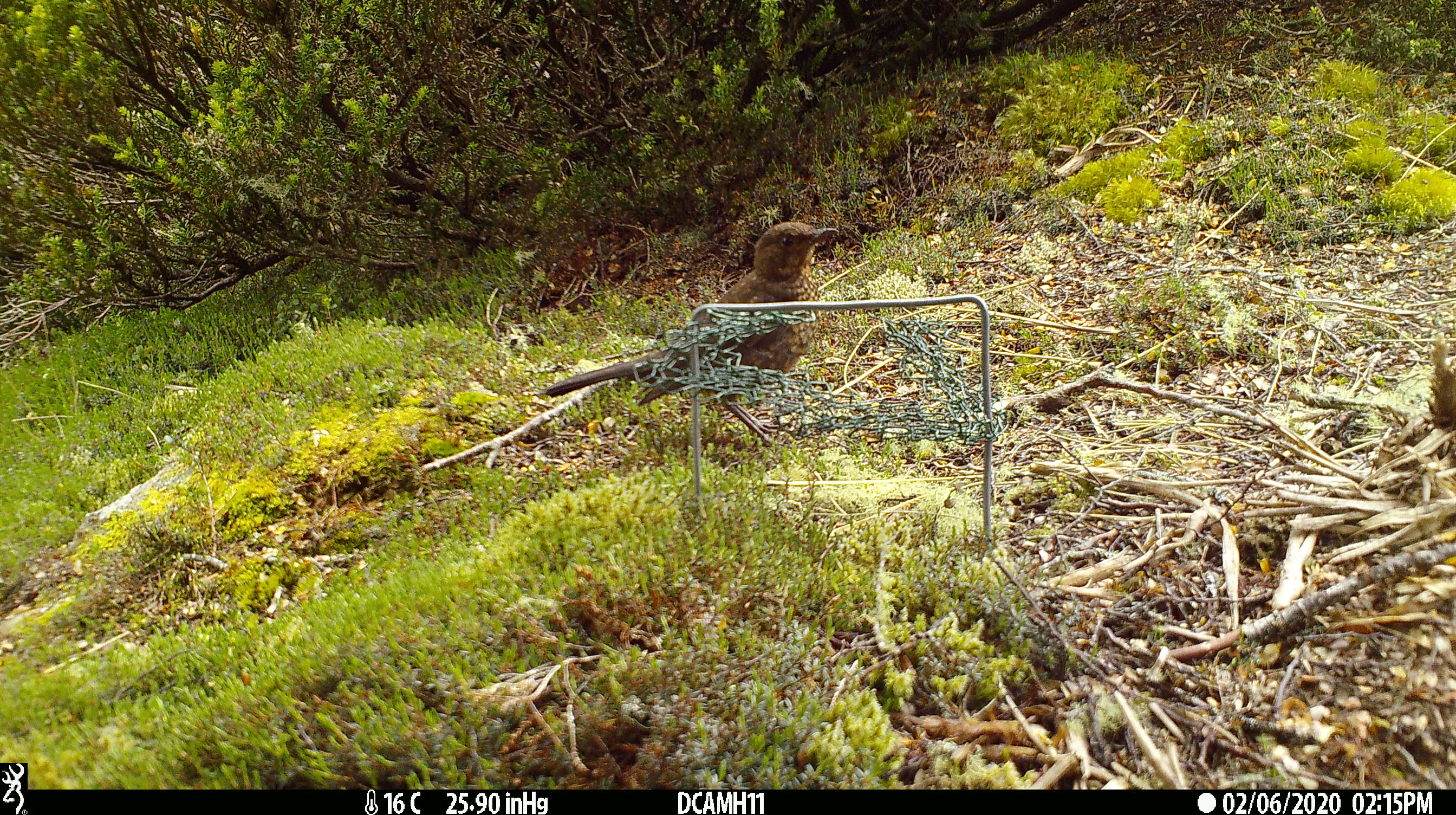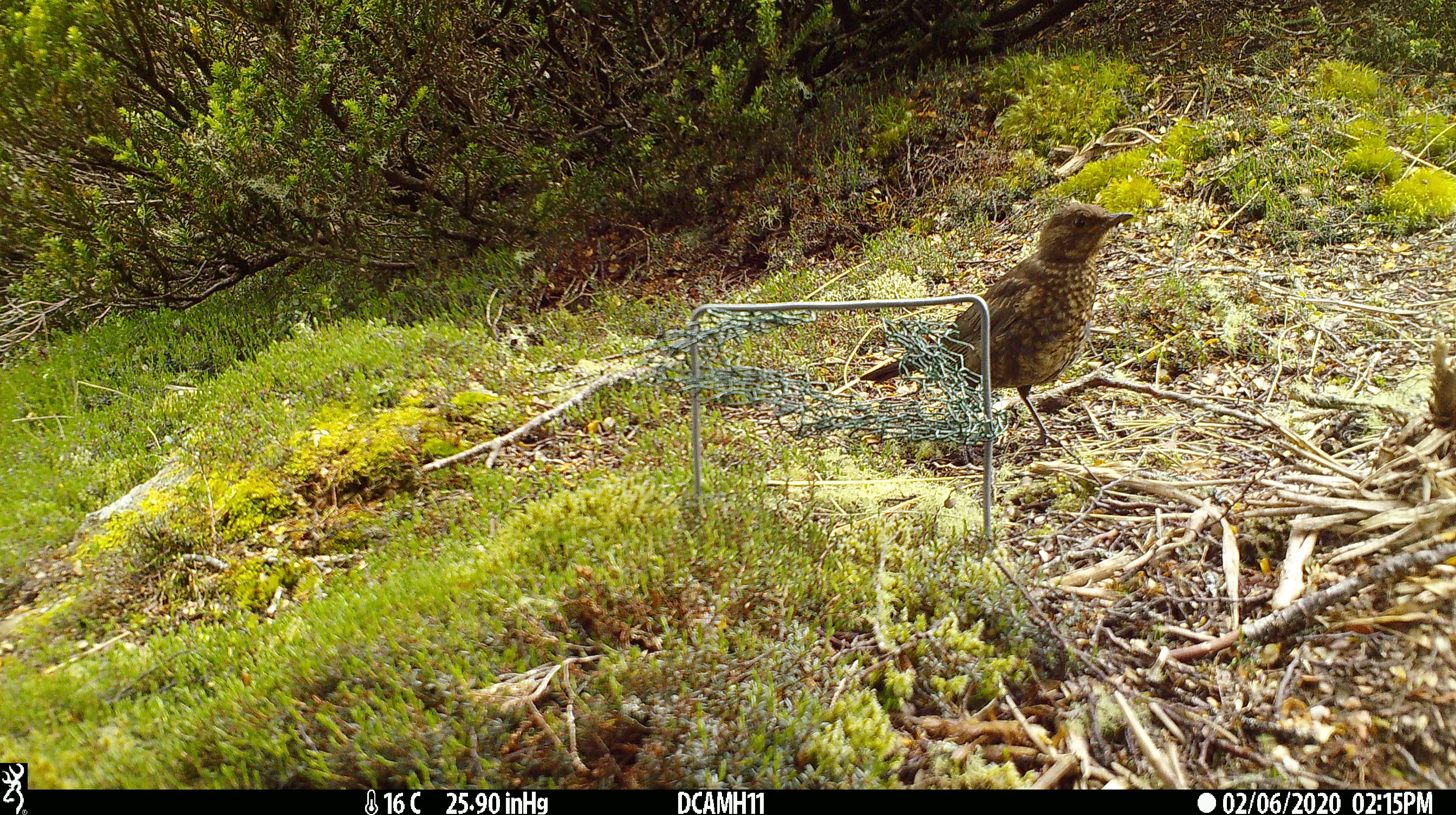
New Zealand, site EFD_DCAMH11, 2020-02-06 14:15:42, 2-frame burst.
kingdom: Animalia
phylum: Chordata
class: Aves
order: Passeriformes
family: Turdidae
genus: Turdus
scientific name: Turdus merula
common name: eurasian blackbird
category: blackbird